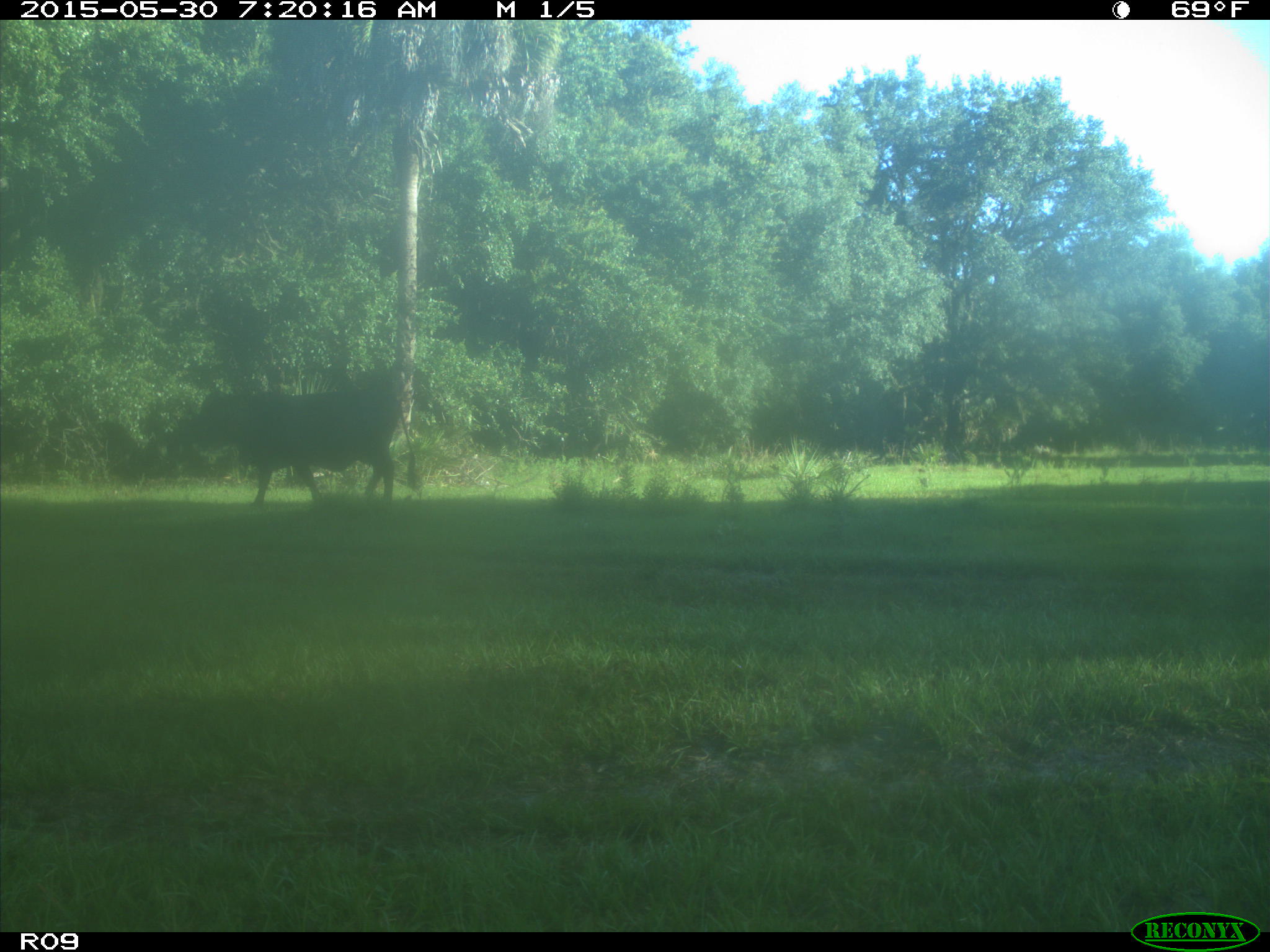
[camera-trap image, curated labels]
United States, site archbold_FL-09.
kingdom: Animalia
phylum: Chordata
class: Mammalia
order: Artiodactyla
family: Bovidae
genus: Bos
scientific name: Bos taurus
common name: domestic cow